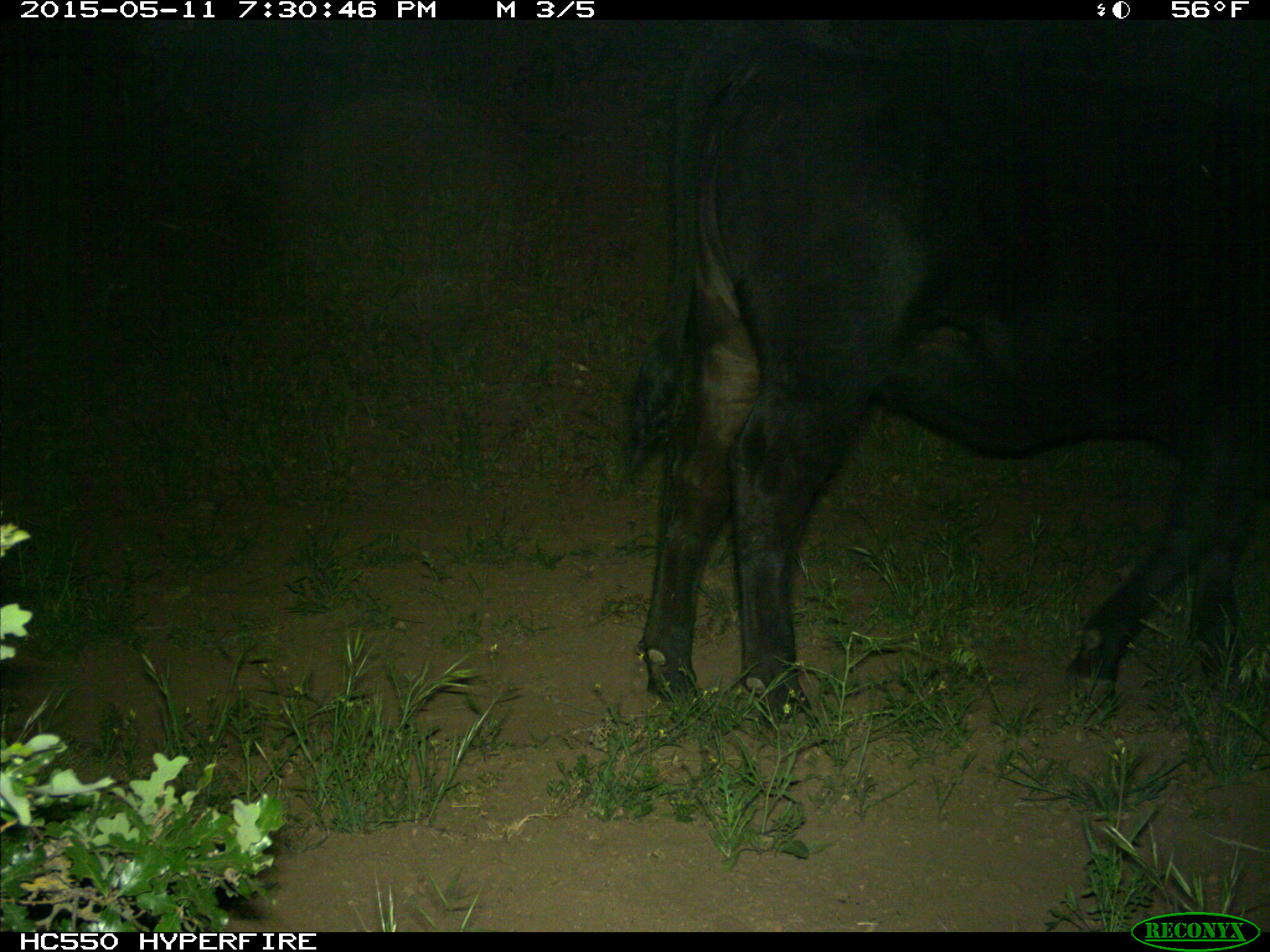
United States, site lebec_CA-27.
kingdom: Animalia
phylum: Chordata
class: Mammalia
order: Artiodactyla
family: Bovidae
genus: Bos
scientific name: Bos taurus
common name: domestic cow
Bos taurus (domestic cow).